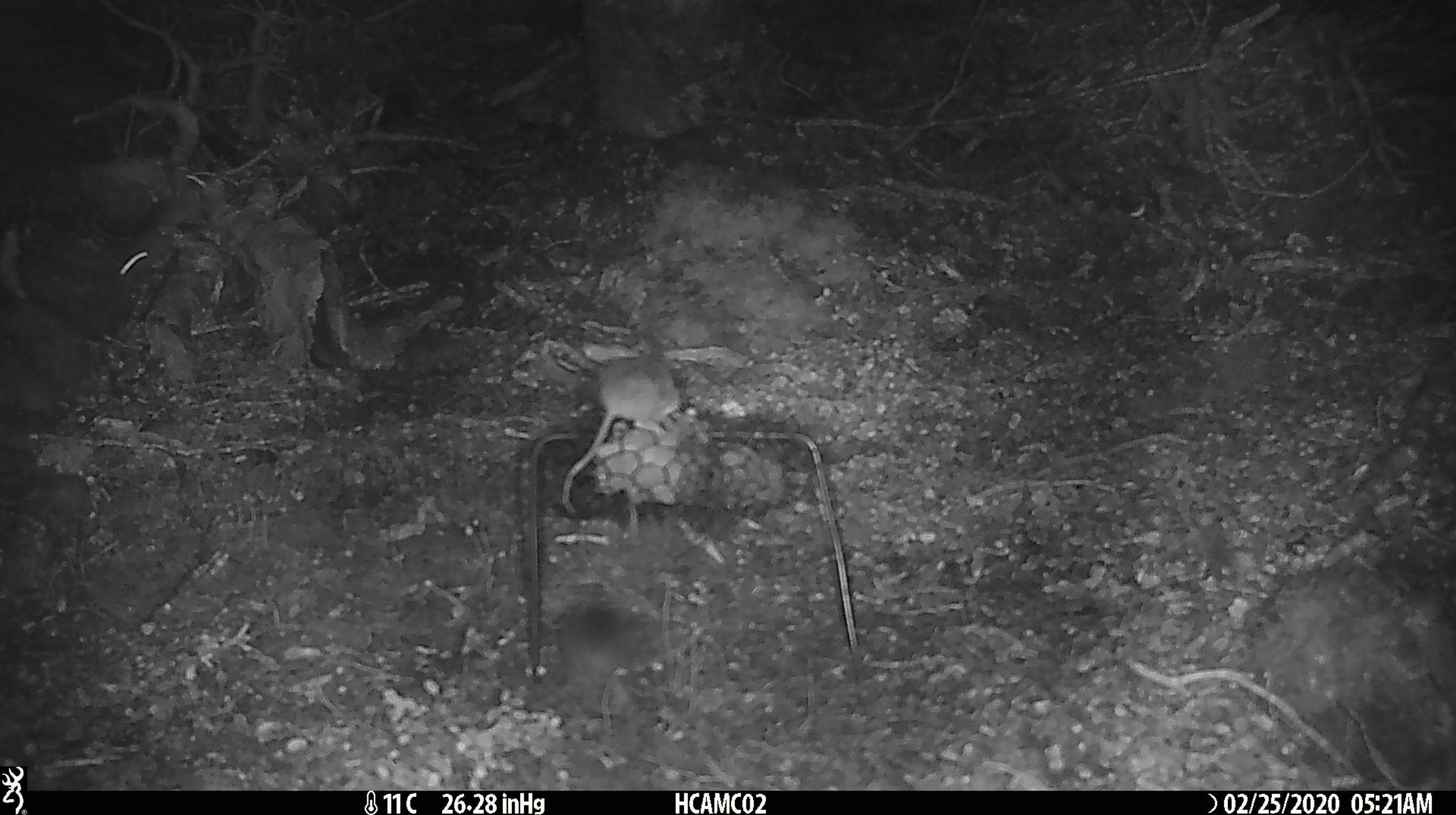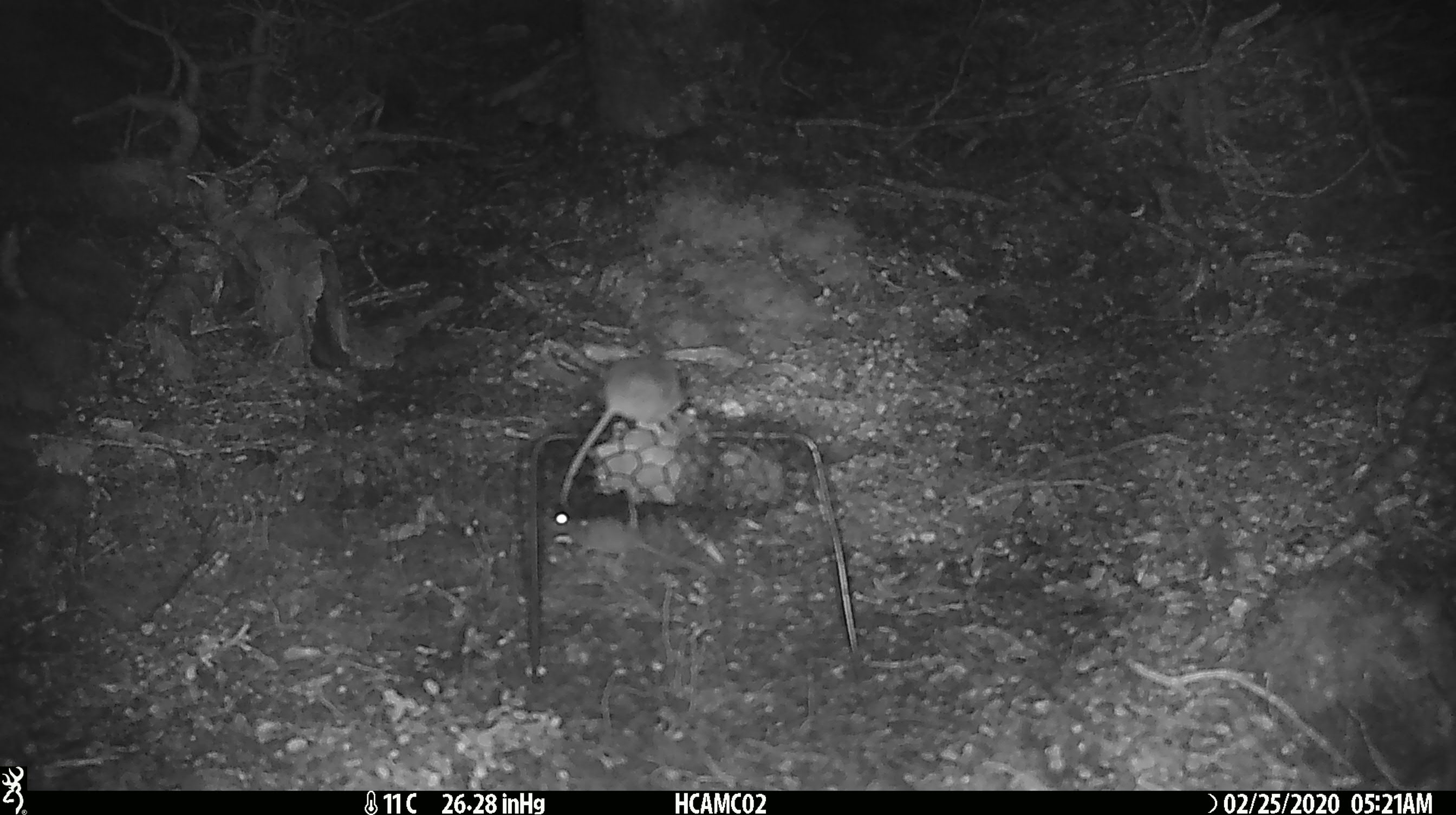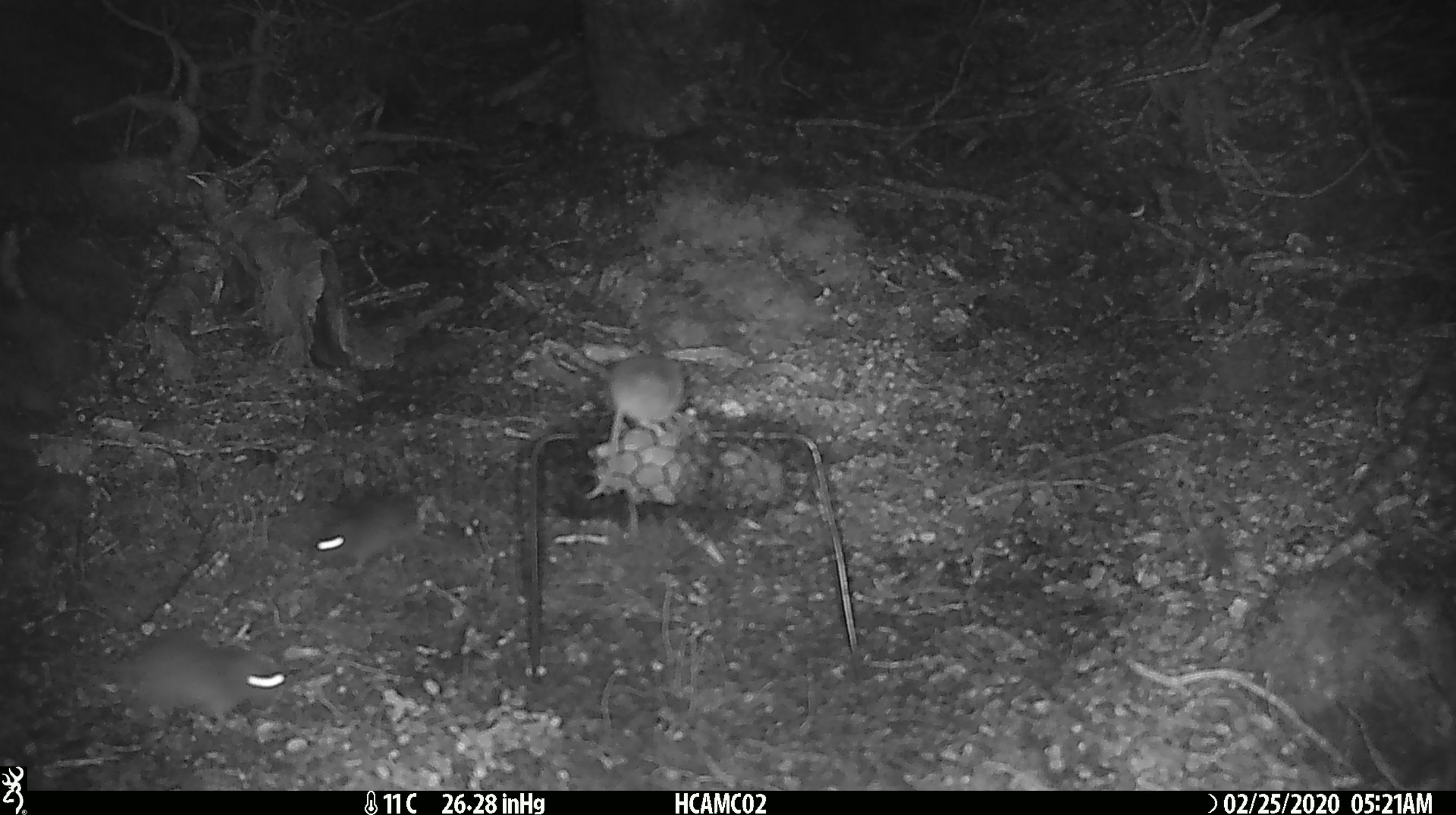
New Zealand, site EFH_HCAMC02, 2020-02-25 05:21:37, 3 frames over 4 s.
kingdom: Animalia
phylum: Chordata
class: Mammalia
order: Rodentia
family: Muridae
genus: Mus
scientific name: Mus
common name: mouse